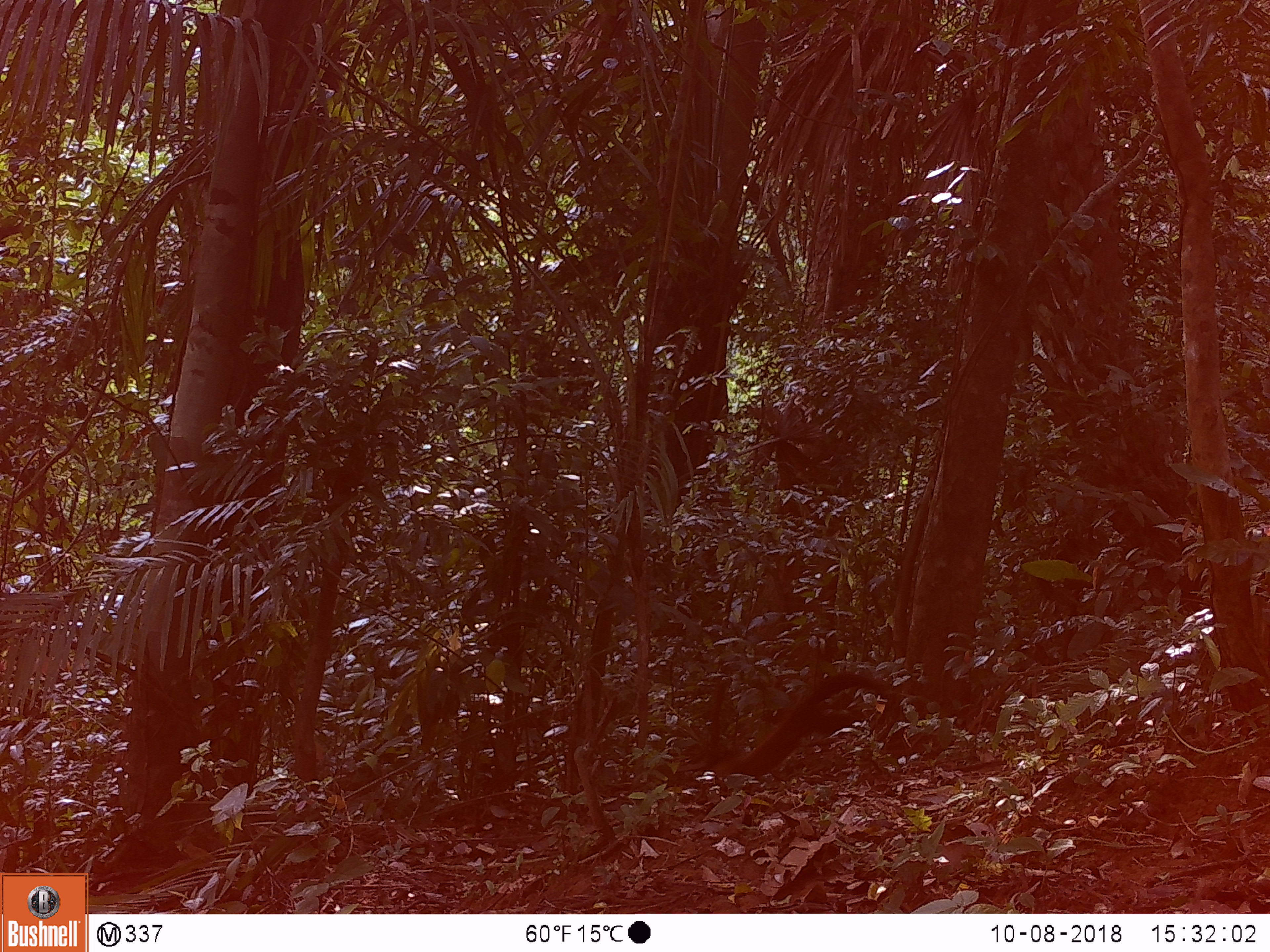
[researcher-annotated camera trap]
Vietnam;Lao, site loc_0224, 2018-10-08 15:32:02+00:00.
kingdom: Animalia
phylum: Chordata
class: Mammalia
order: Carnivora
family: Mustelidae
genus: Martes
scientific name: Martes flavigula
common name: yellow-throated marten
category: yellow throated marten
Yellow throated marten (yellow-throated marten) (Martes flavigula). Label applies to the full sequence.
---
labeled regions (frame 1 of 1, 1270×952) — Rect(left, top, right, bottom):
yellow throated marten: Rect(707, 671, 889, 783)